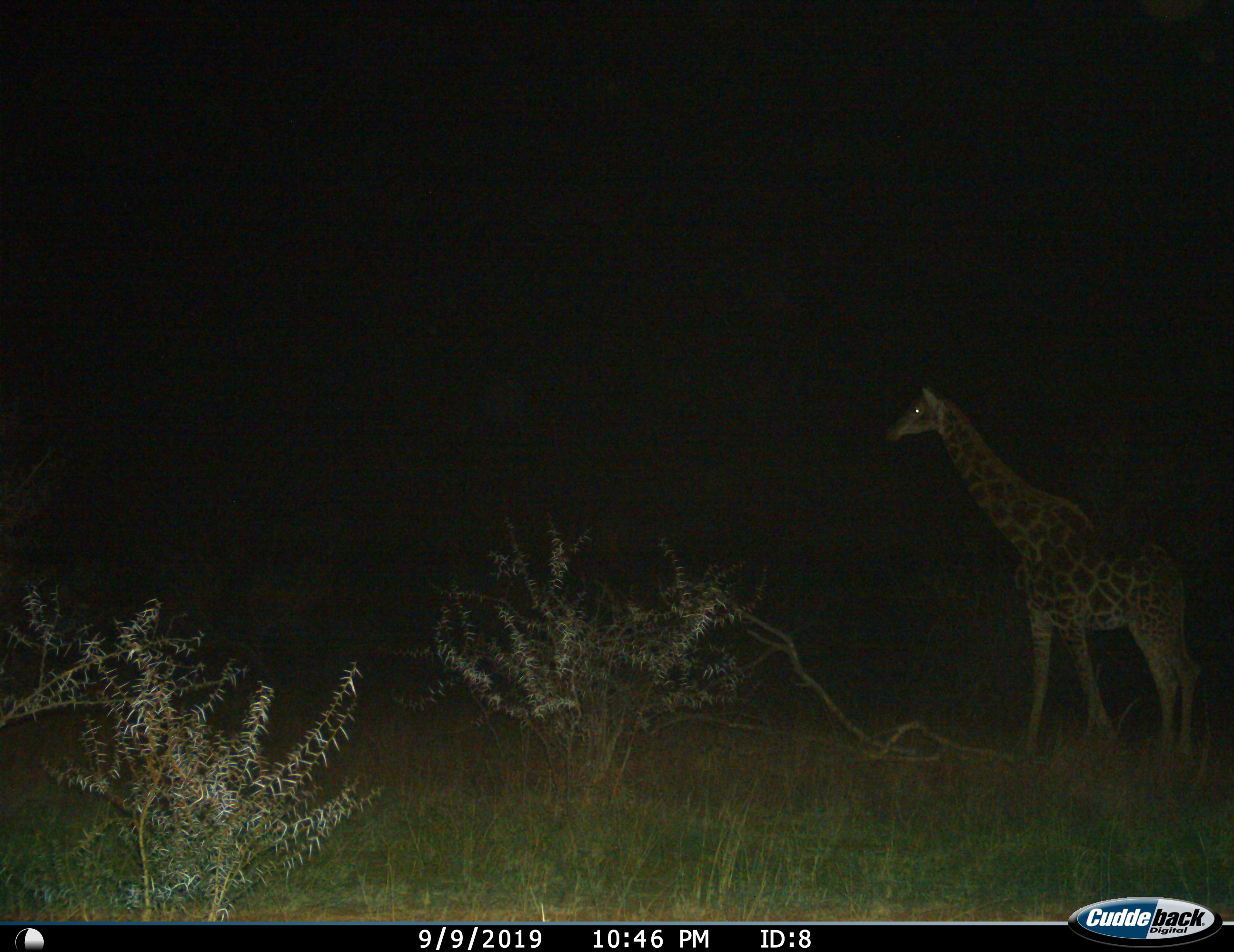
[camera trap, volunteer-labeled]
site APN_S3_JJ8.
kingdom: Animalia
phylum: Chordata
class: Mammalia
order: Artiodactyla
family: Giraffidae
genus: Giraffa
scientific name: Giraffa camelopardalis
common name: giraffe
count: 1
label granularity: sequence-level